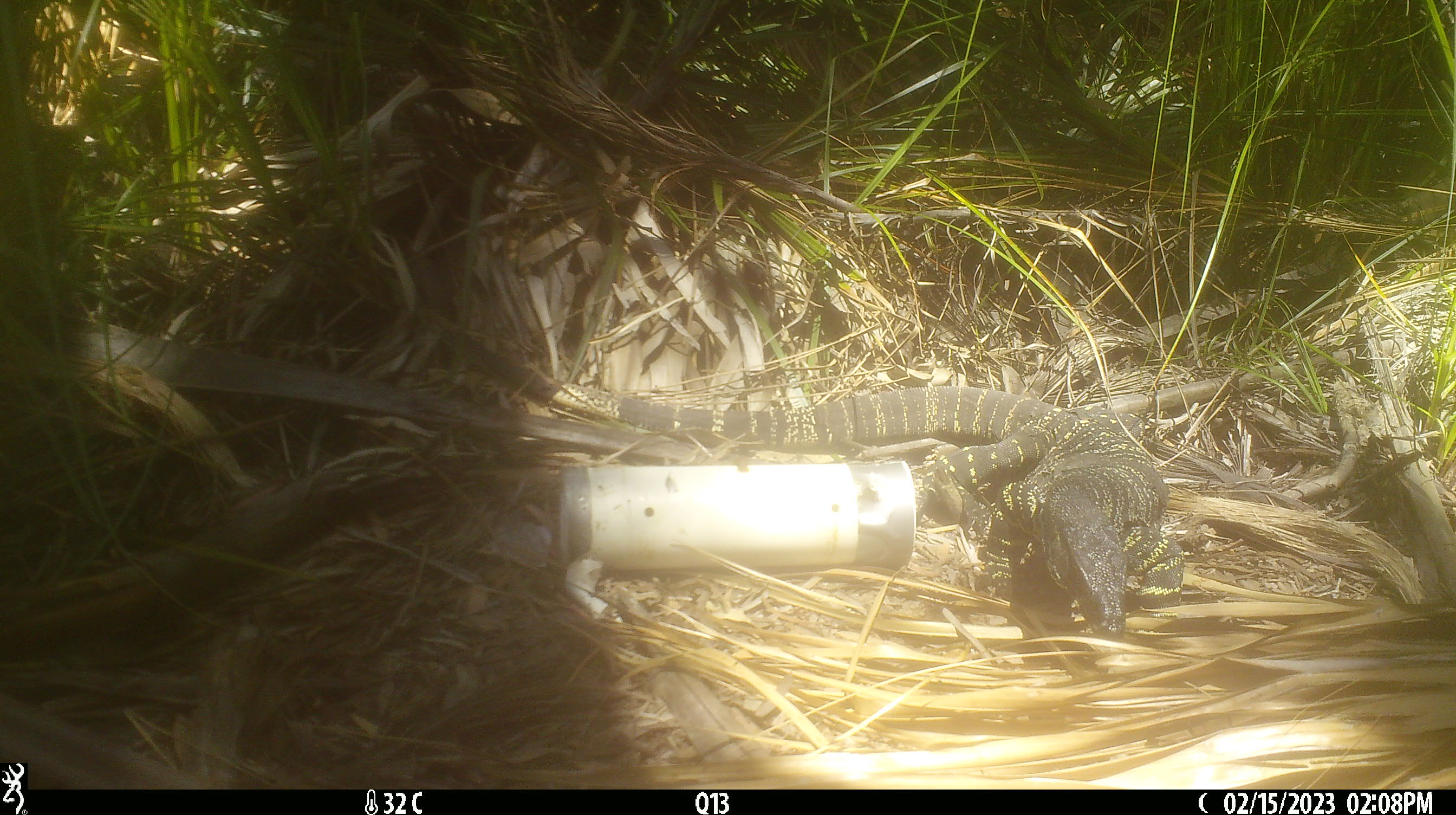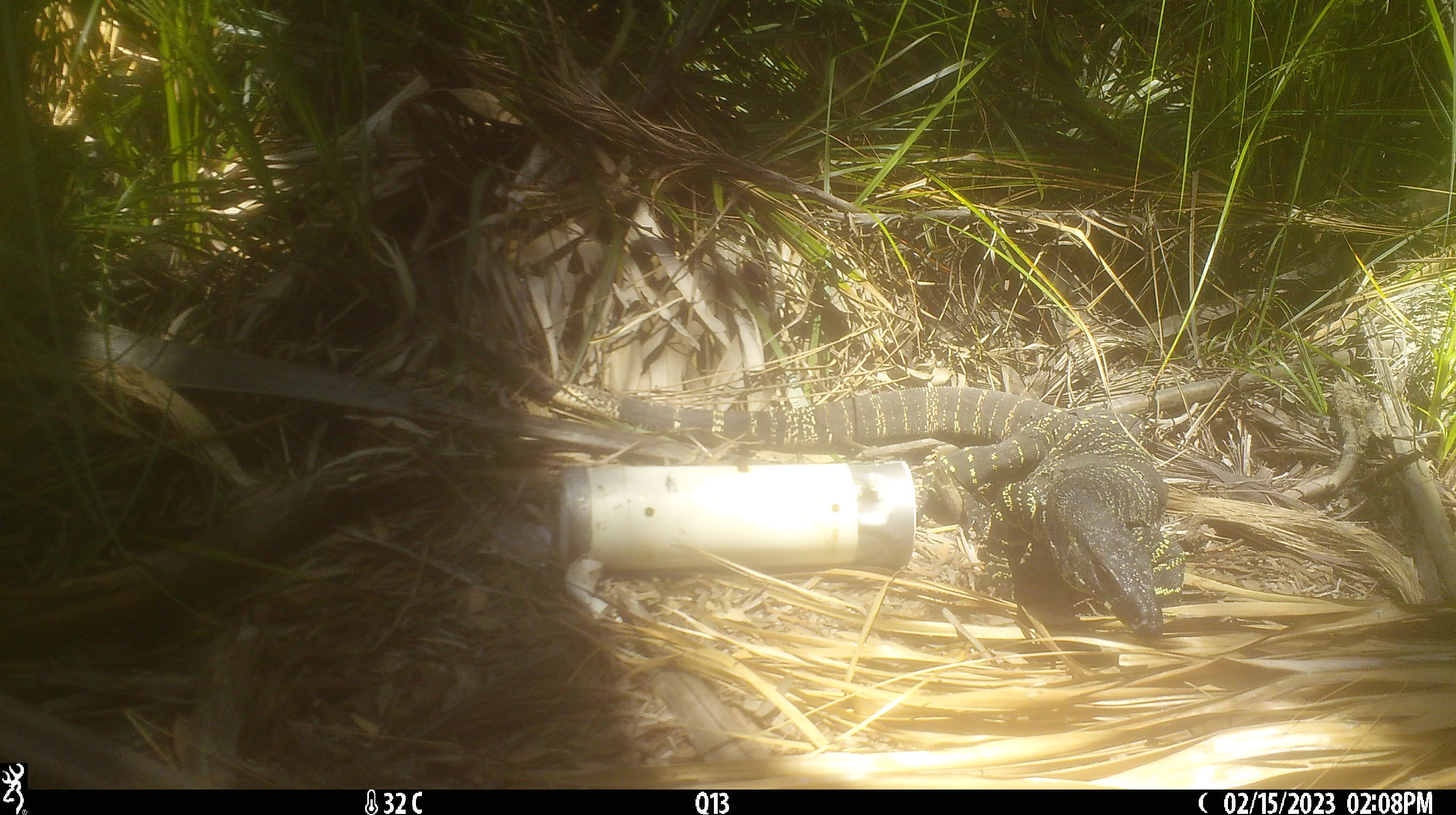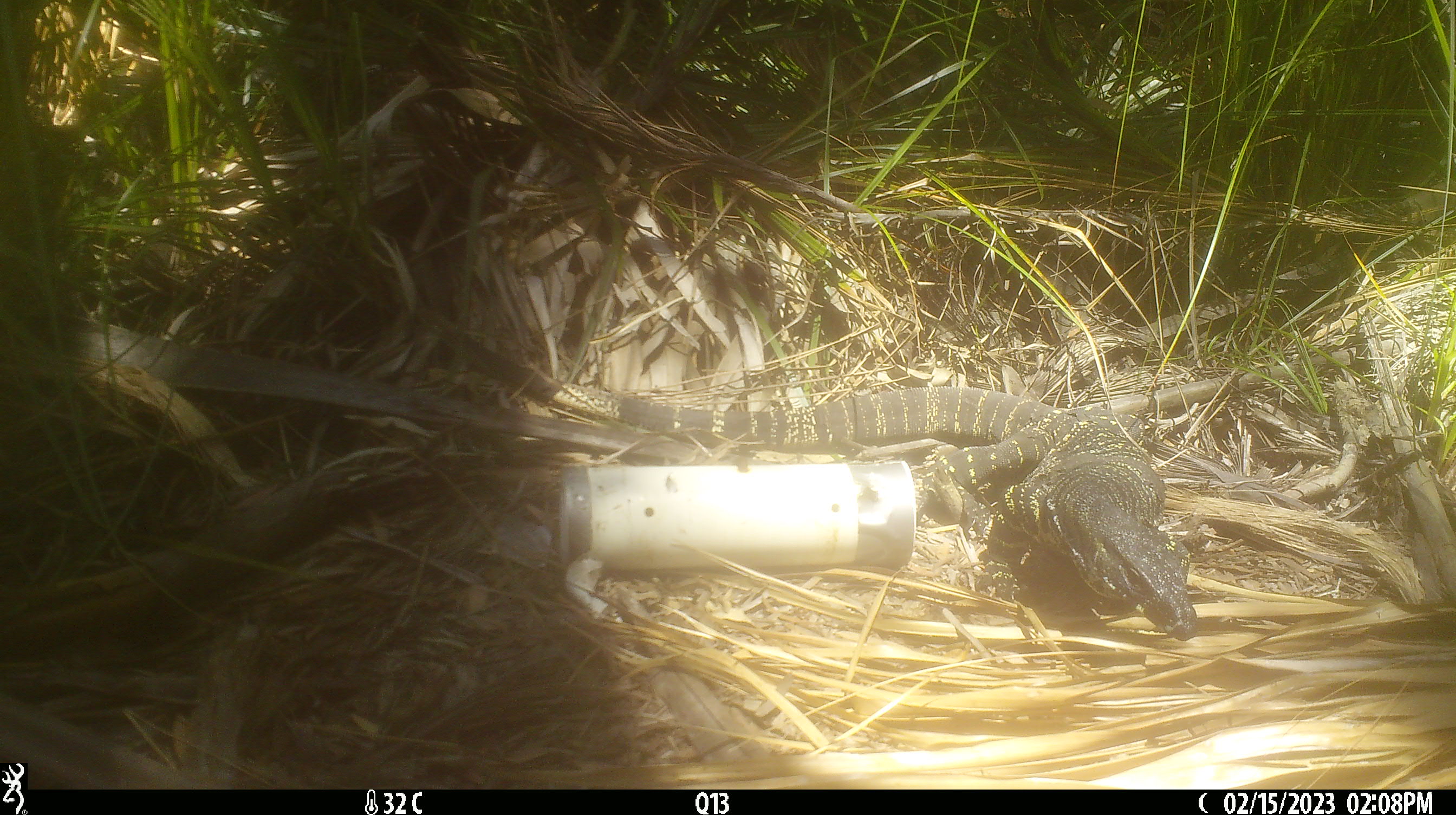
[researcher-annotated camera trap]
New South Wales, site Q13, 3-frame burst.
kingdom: Animalia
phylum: Chordata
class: Reptilia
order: Squamata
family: Varanidae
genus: Varanus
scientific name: Varanus varius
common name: lace monitor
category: goanna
Goanna (lace monitor) (Varanus varius).